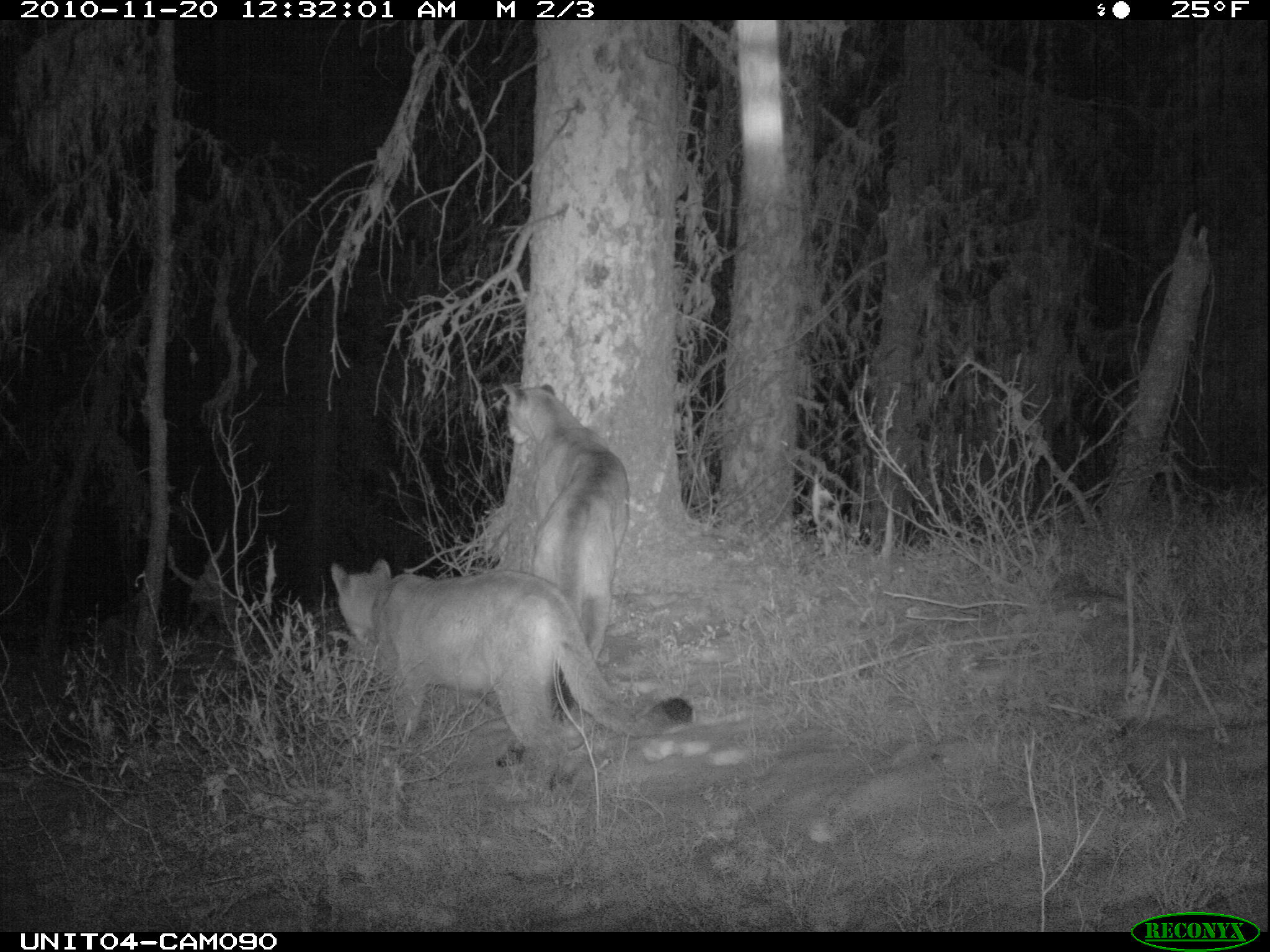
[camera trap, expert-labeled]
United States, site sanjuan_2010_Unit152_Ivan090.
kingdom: Animalia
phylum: Chordata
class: Mammalia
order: Carnivora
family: Felidae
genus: Puma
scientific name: Puma concolor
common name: mountain lion